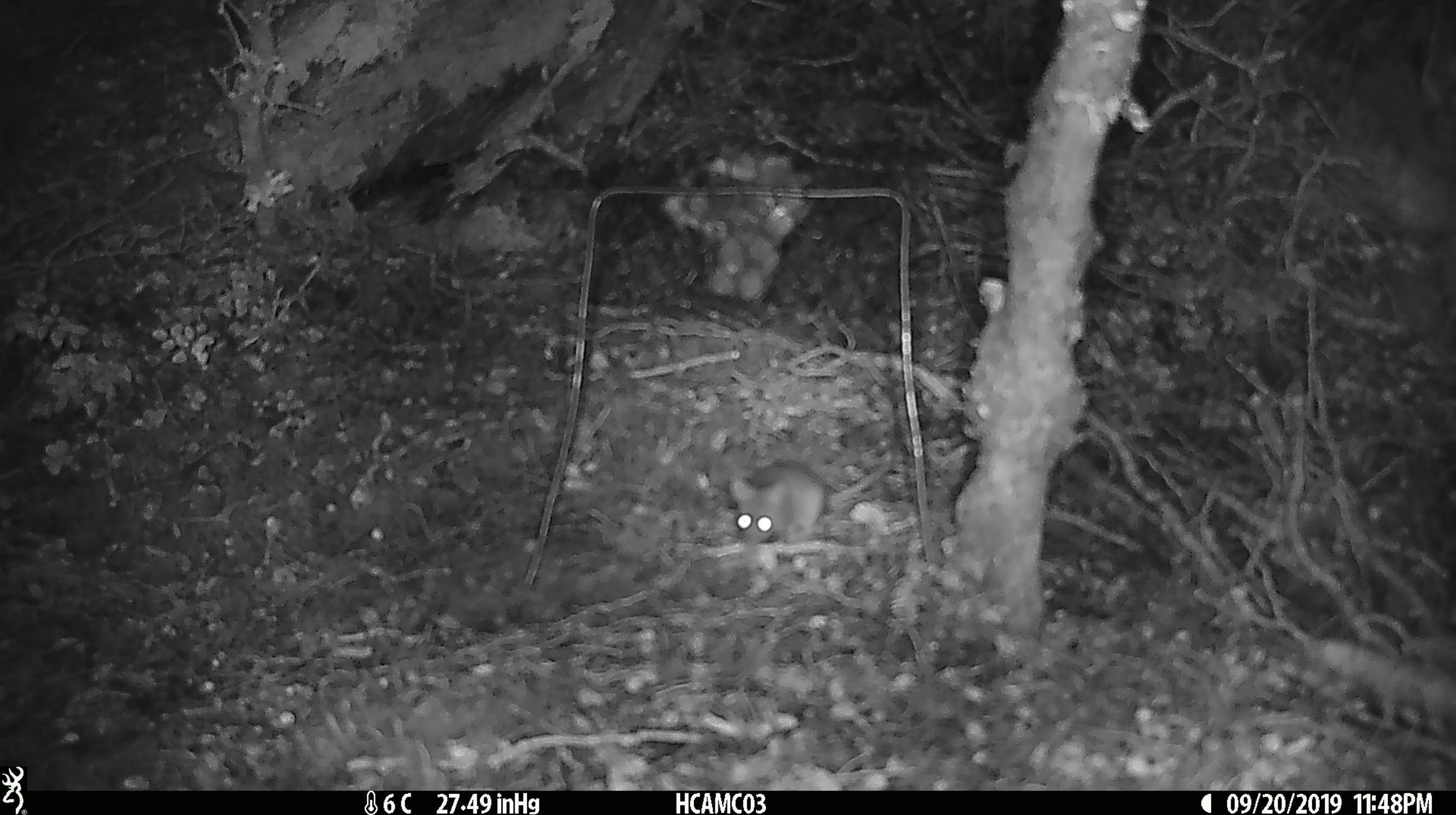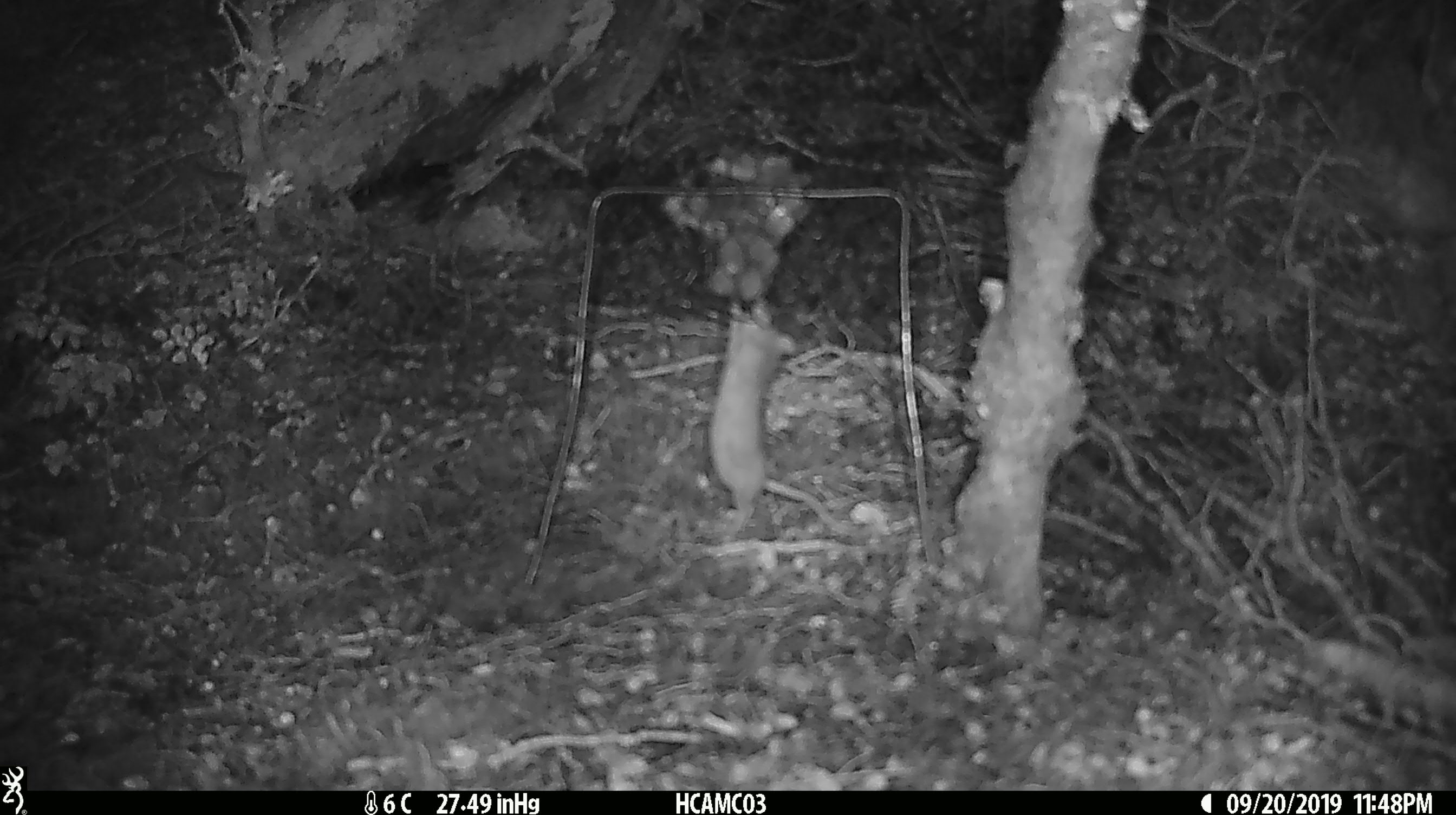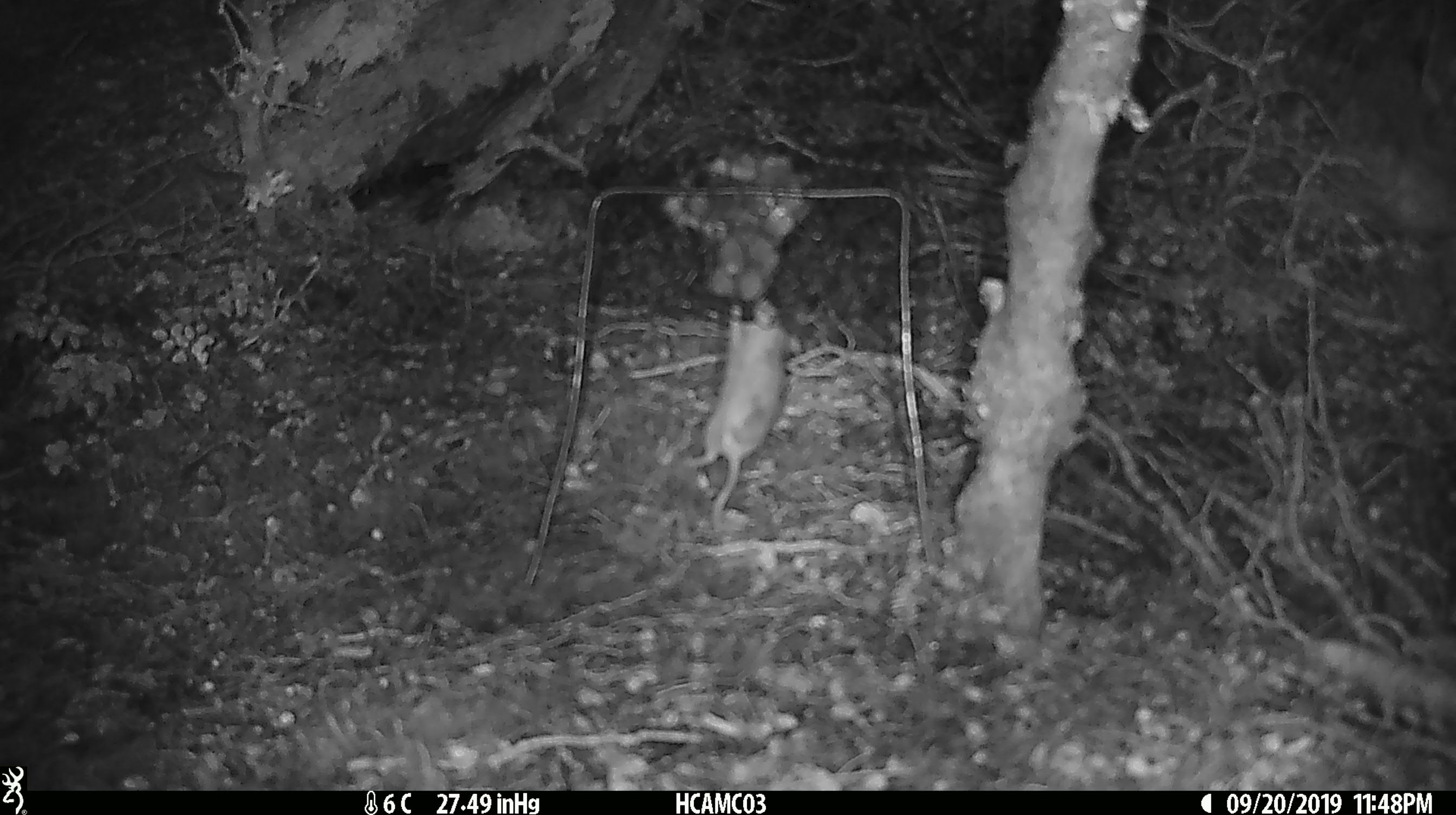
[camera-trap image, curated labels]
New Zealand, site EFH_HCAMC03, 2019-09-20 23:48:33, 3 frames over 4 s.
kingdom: Animalia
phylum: Chordata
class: Mammalia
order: Rodentia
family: Muridae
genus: Mus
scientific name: Mus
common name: mouse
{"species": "mouse (Mus)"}